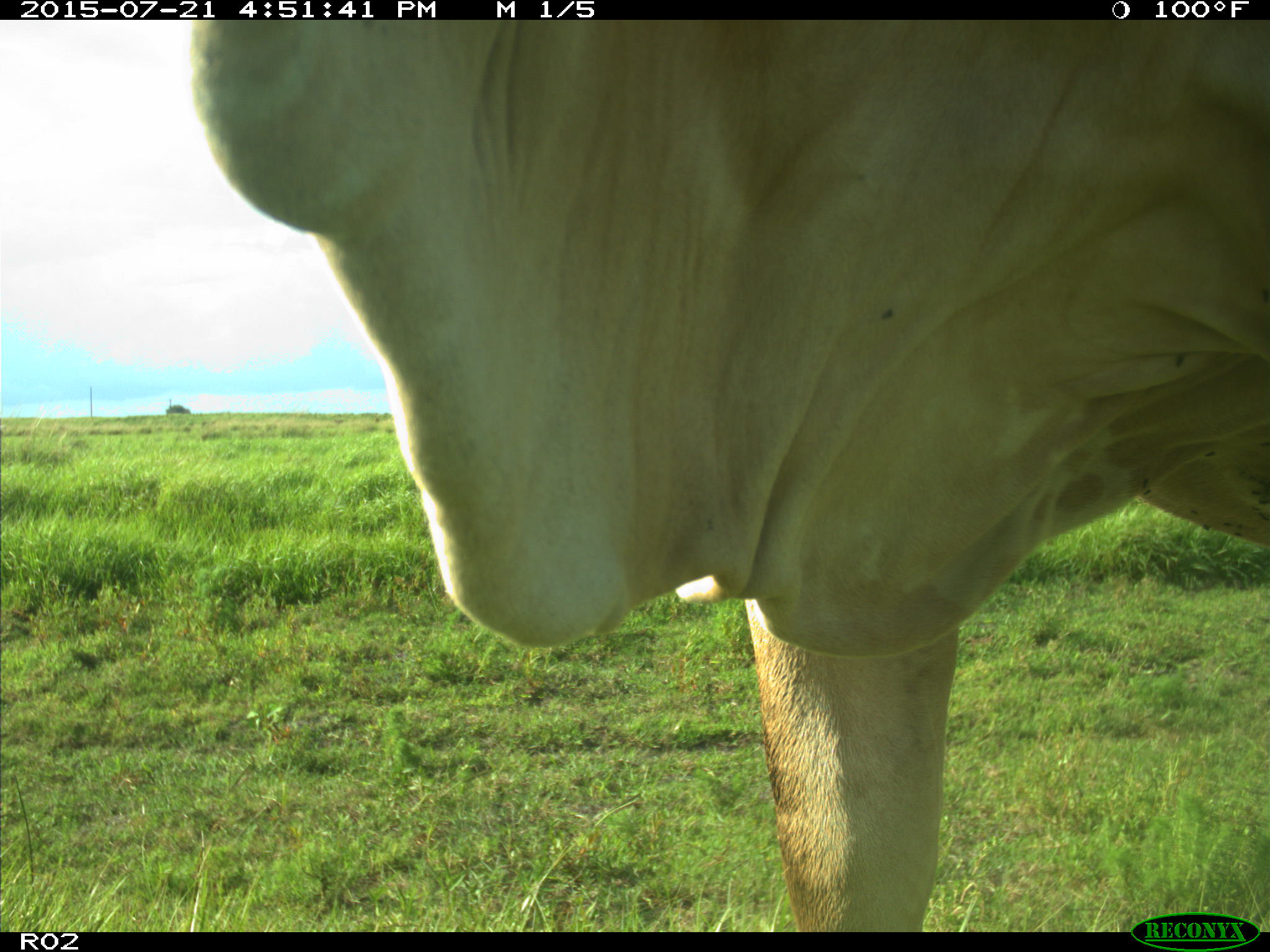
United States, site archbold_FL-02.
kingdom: Animalia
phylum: Chordata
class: Mammalia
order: Artiodactyla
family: Bovidae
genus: Bos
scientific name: Bos taurus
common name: domestic cow